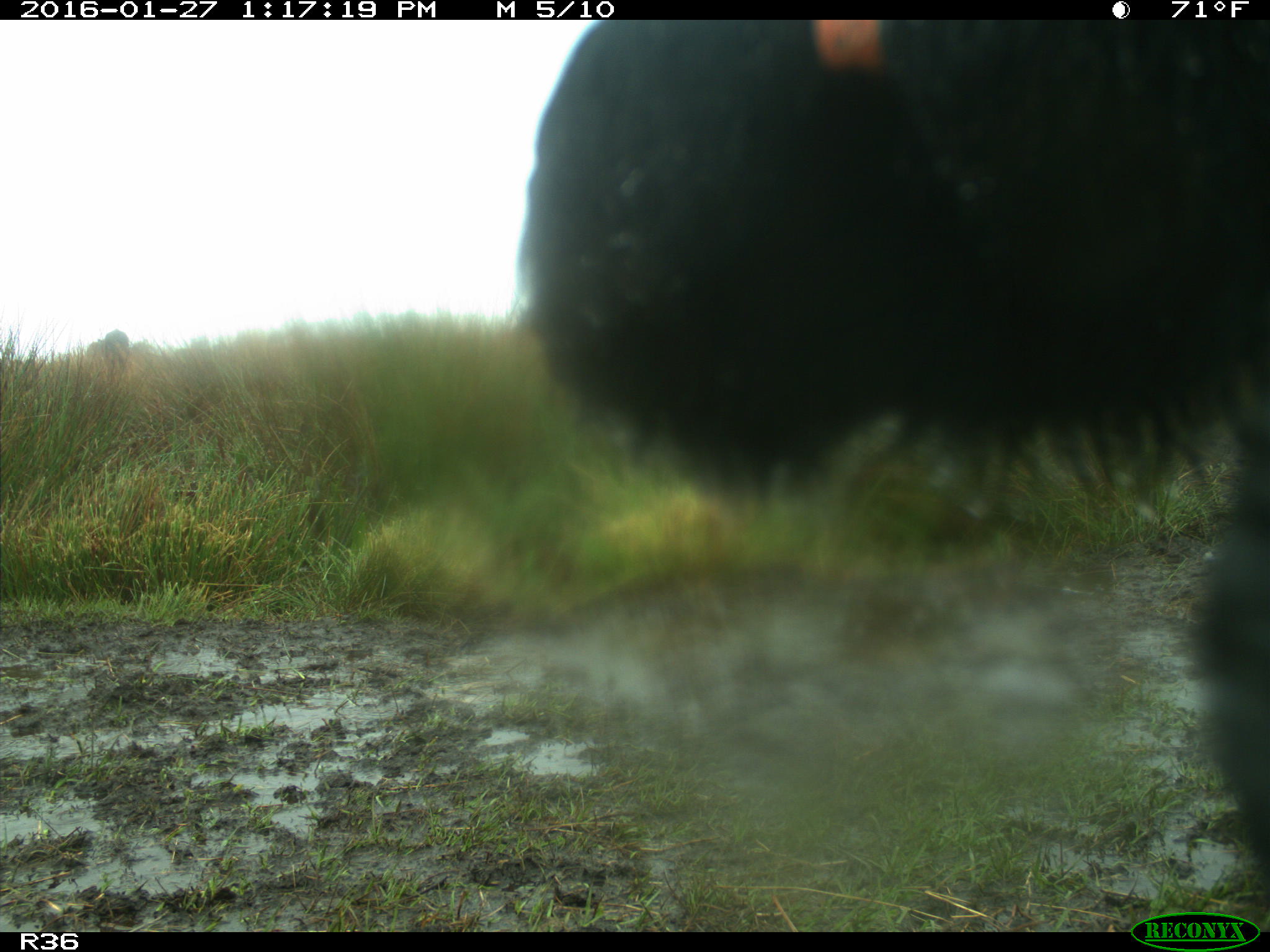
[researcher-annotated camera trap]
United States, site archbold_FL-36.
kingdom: Animalia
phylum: Chordata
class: Mammalia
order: Artiodactyla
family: Bovidae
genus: Bos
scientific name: Bos taurus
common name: domestic cow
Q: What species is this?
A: Bos taurus (domestic cow).